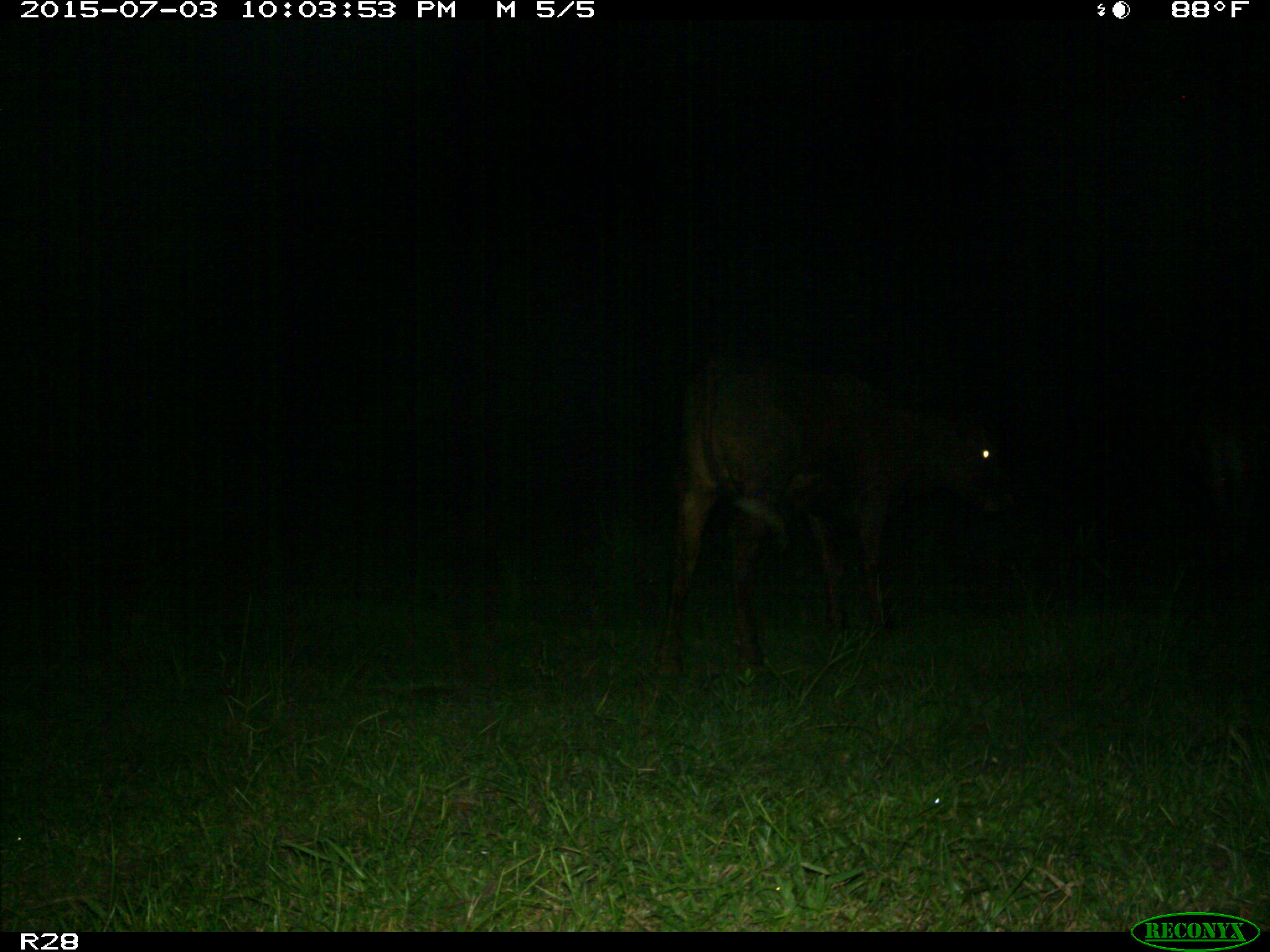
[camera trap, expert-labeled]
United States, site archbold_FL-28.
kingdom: Animalia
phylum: Chordata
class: Mammalia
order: Artiodactyla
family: Bovidae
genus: Bos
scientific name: Bos taurus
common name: domestic cow